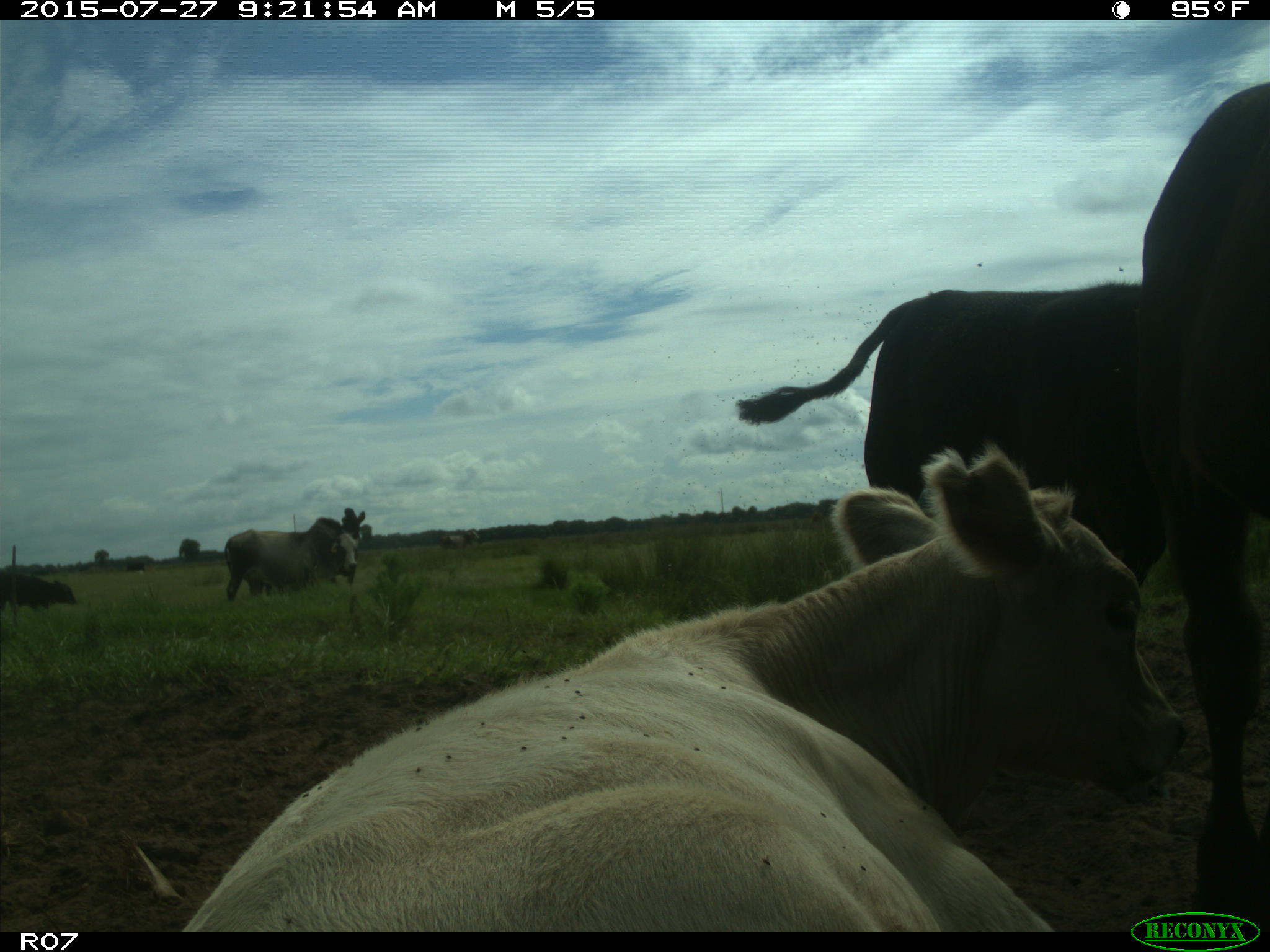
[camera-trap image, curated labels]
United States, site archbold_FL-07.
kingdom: Animalia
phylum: Chordata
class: Mammalia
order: Artiodactyla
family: Bovidae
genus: Bos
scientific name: Bos taurus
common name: domestic cow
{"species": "Bos taurus (domestic cow)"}